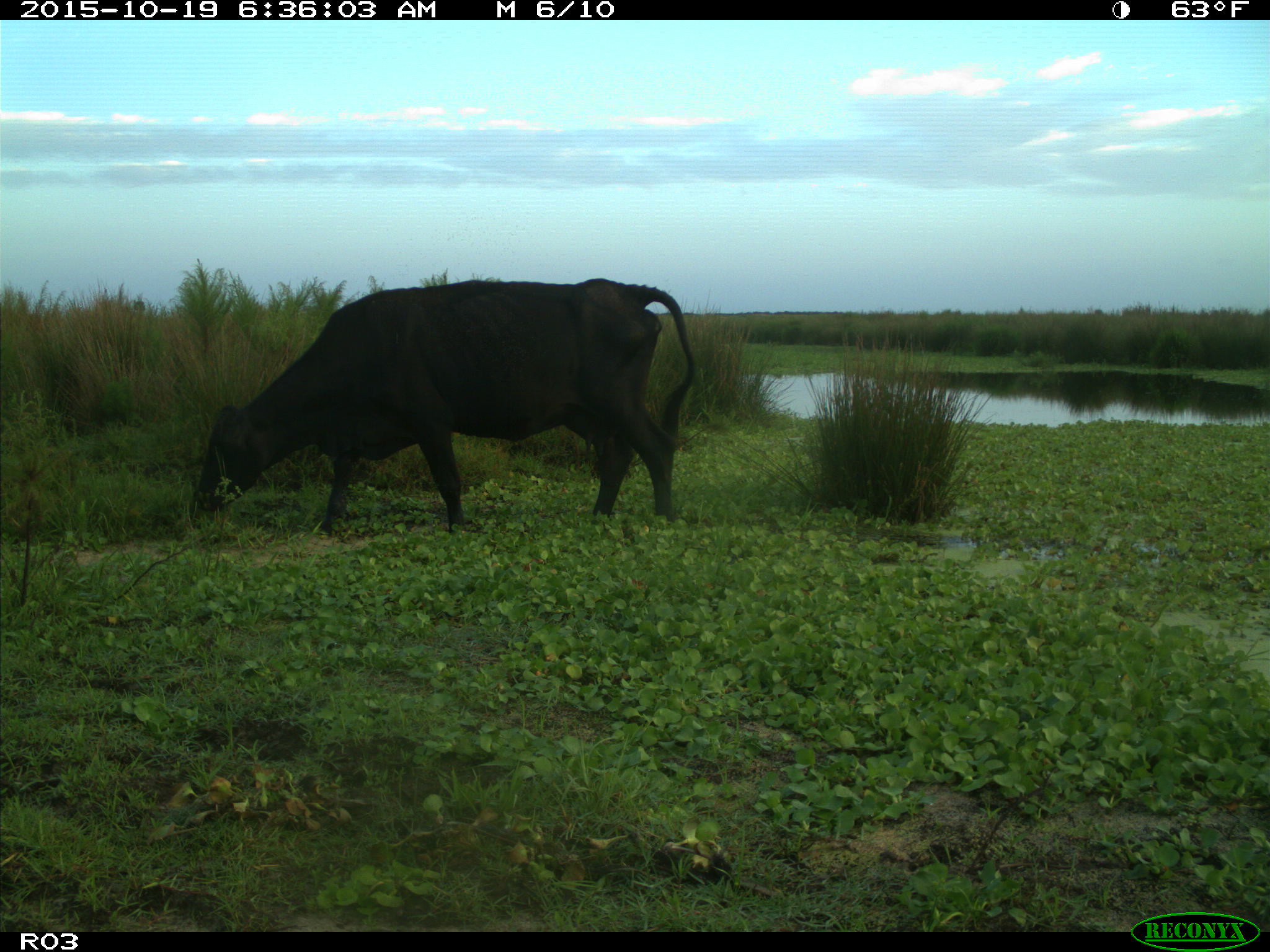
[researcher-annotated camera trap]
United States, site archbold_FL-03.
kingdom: Animalia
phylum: Chordata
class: Mammalia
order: Artiodactyla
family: Bovidae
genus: Bos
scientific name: Bos taurus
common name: domestic cow